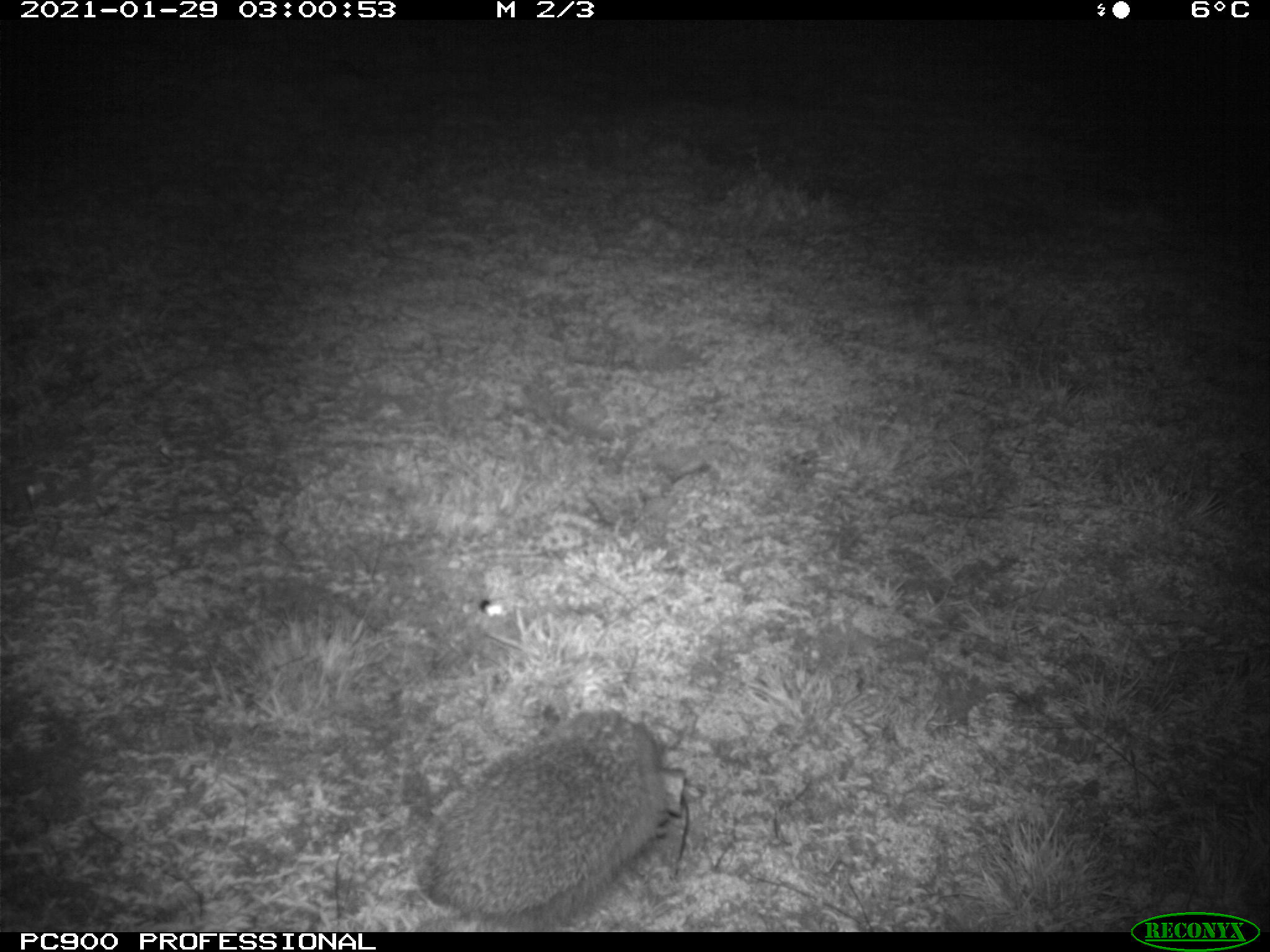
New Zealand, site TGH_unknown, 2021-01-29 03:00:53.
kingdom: Animalia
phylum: Chordata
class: Mammalia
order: Eulipotyphla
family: Erinaceidae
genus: Erinaceus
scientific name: Erinaceus europaeus europaeus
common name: european hedgehog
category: hedgehog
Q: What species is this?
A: Hedgehog (european hedgehog) (Erinaceus europaeus europaeus).